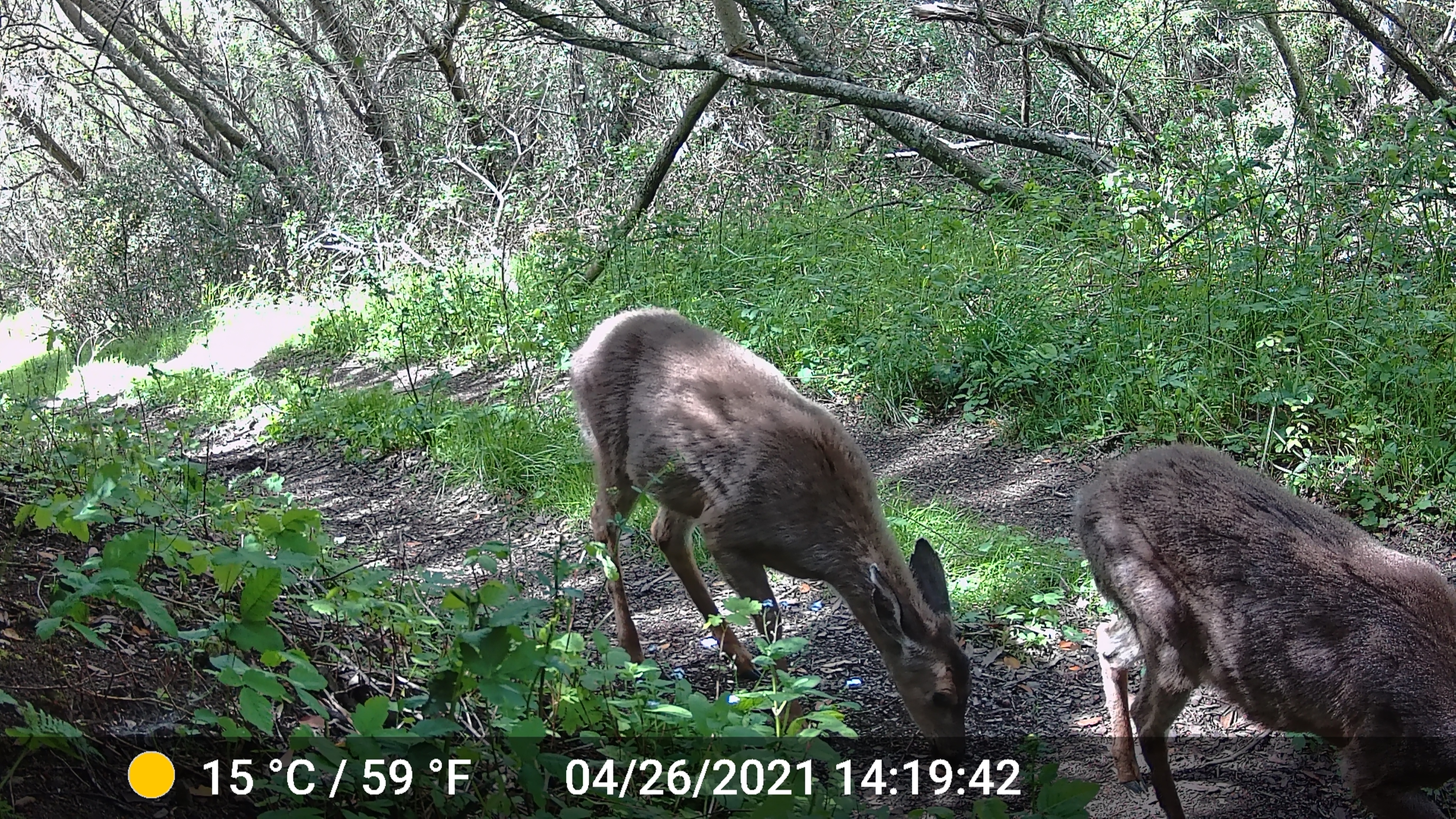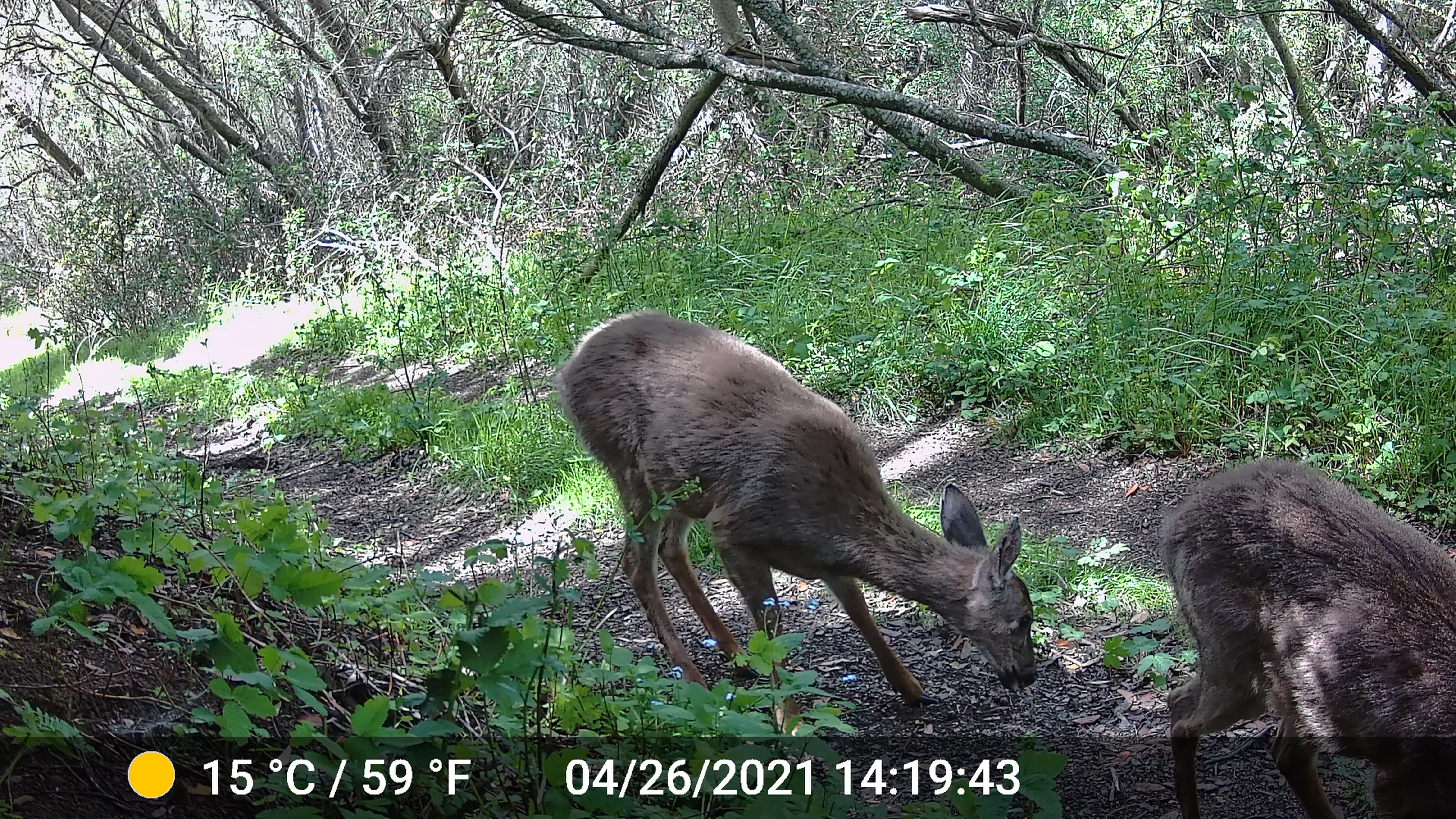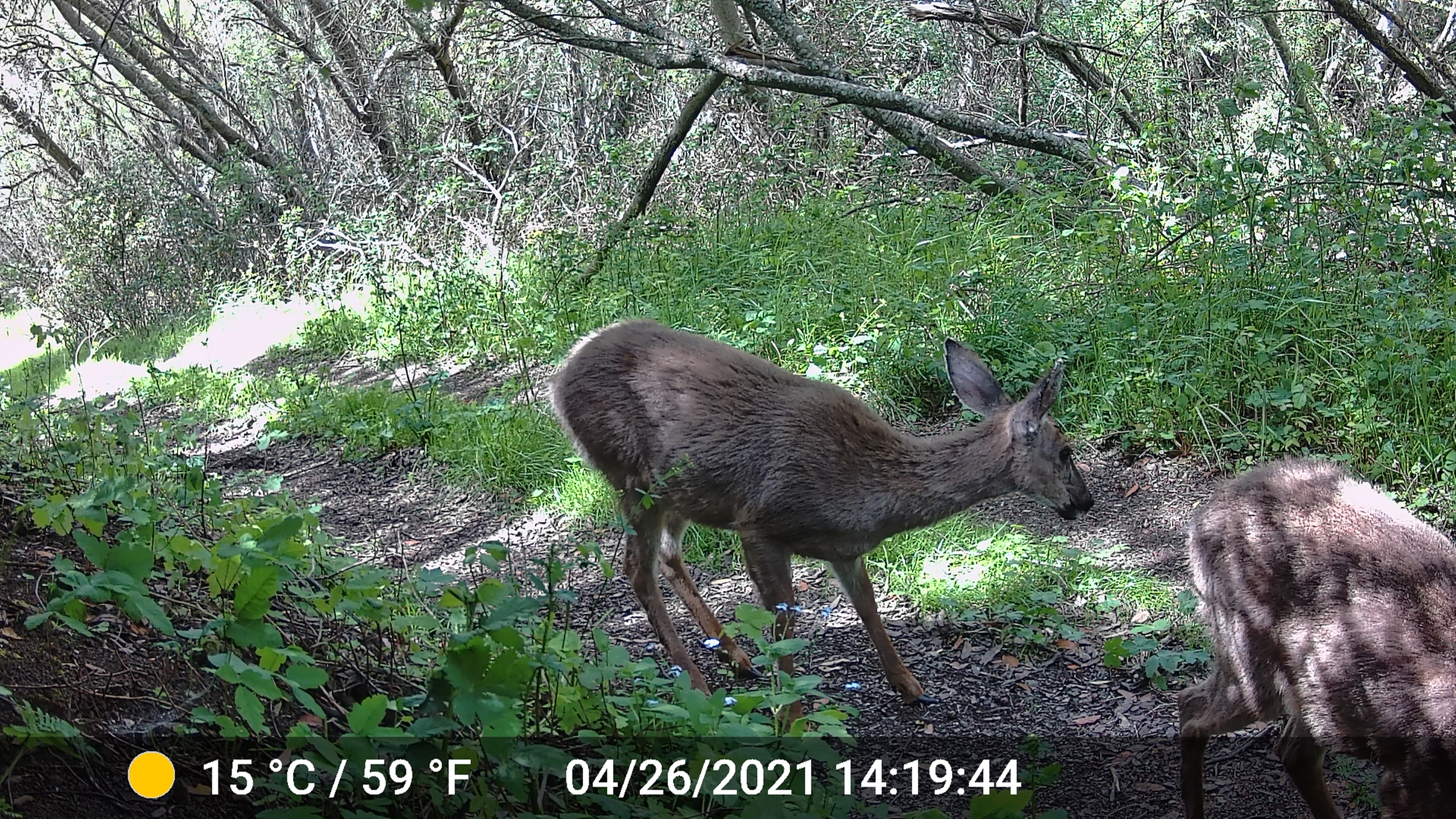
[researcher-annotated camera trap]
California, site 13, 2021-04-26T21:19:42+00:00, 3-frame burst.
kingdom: Animalia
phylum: Chordata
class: Mammalia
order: Artiodactyla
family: Cervidae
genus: Odocoileus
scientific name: Odocoileus hemionus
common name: mule deer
Mule deer (Odocoileus hemionus).